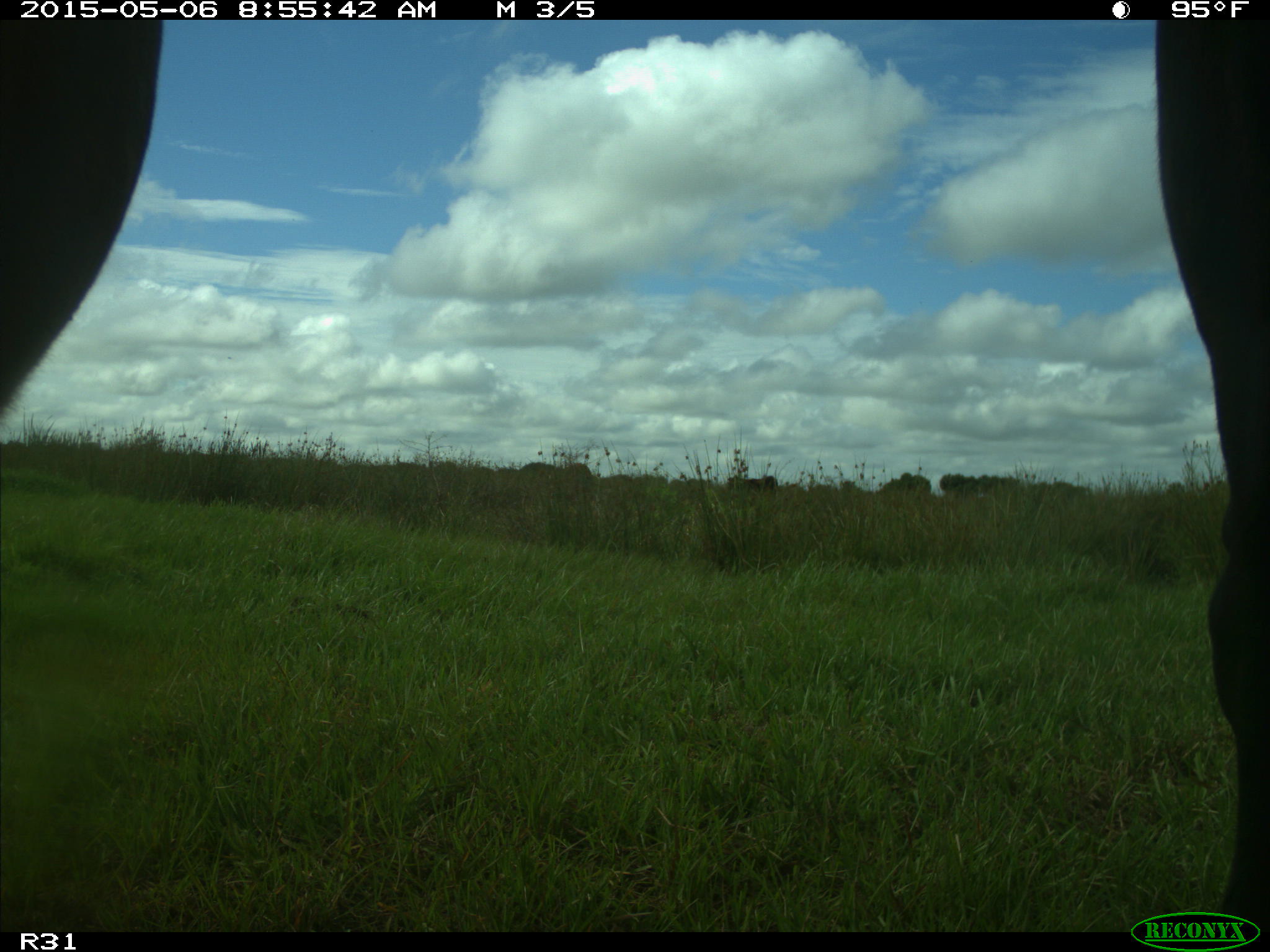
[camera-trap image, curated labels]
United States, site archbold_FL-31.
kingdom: Animalia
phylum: Chordata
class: Mammalia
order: Artiodactyla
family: Bovidae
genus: Bos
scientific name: Bos taurus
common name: domestic cow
Bos taurus (domestic cow).